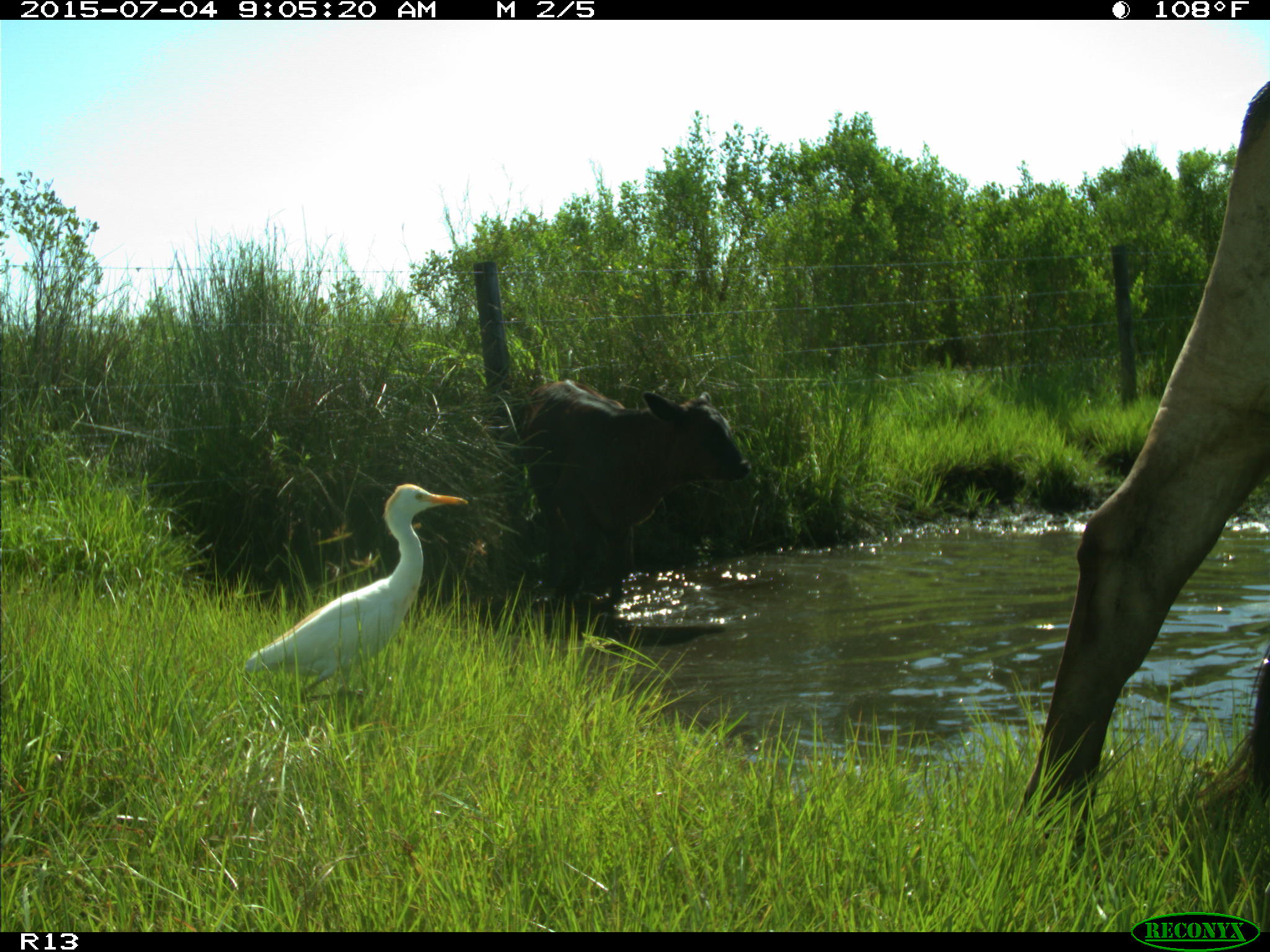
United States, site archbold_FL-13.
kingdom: Animalia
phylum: Chordata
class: Mammalia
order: Artiodactyla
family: Bovidae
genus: Bos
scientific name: Bos taurus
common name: domestic cow